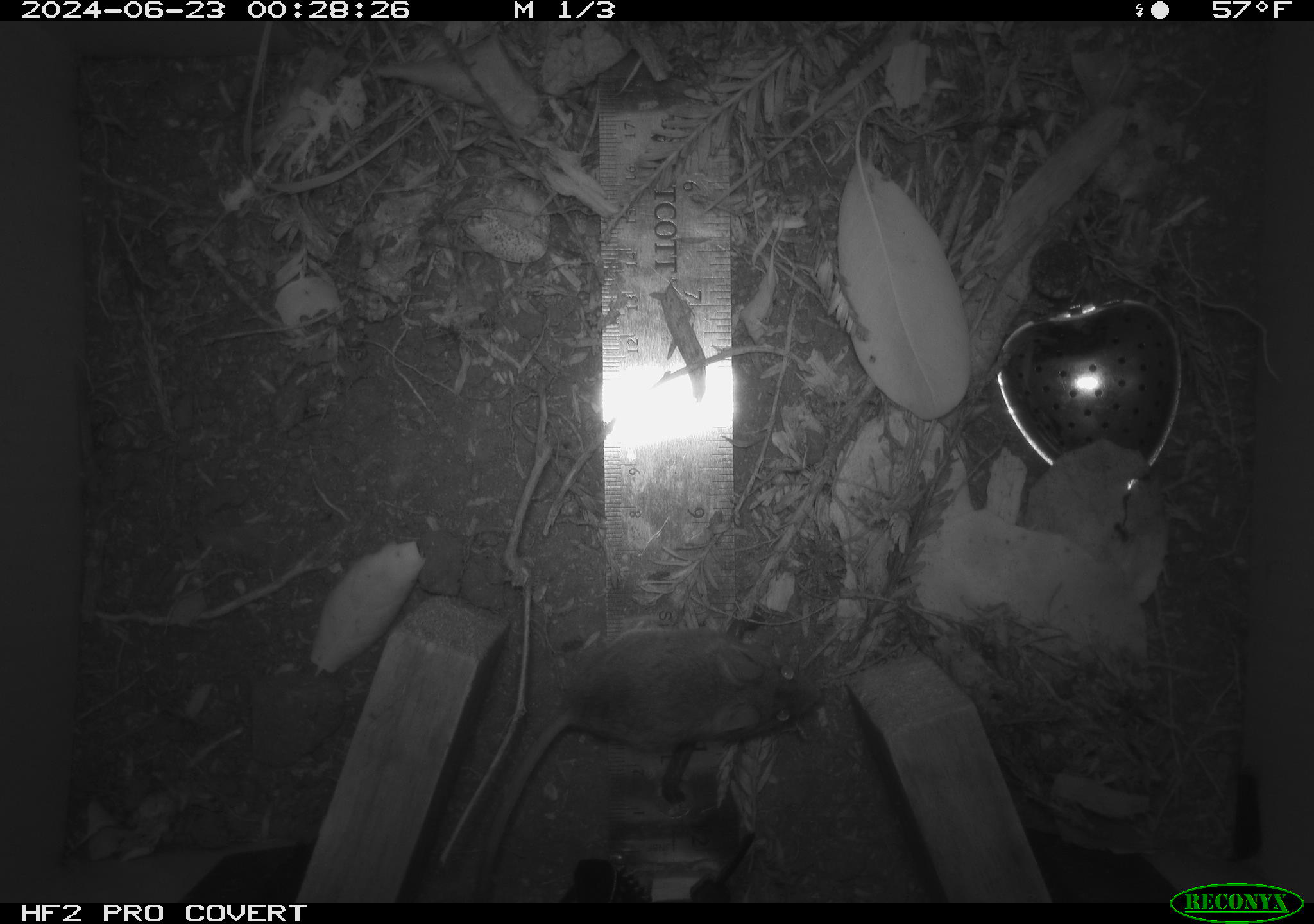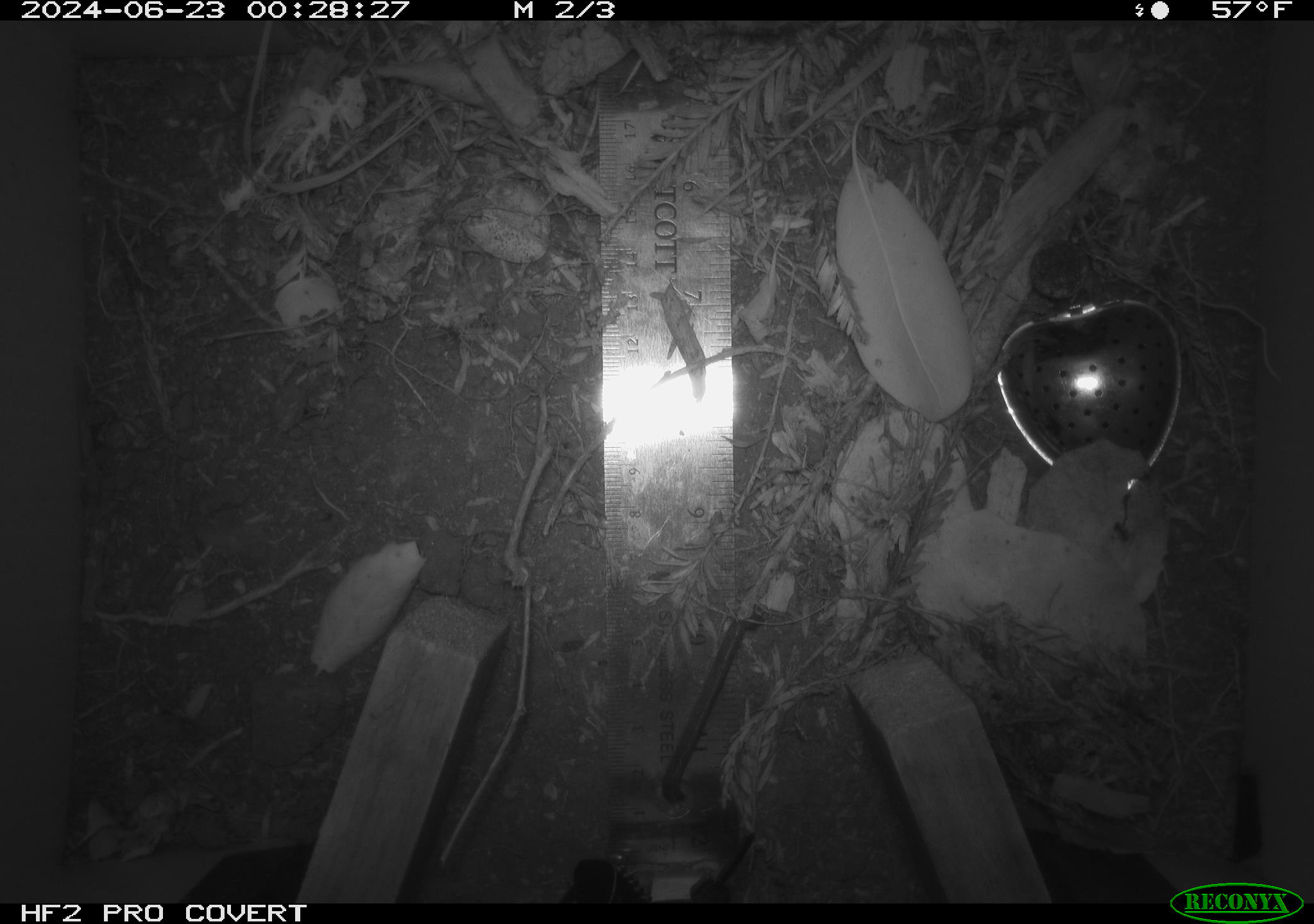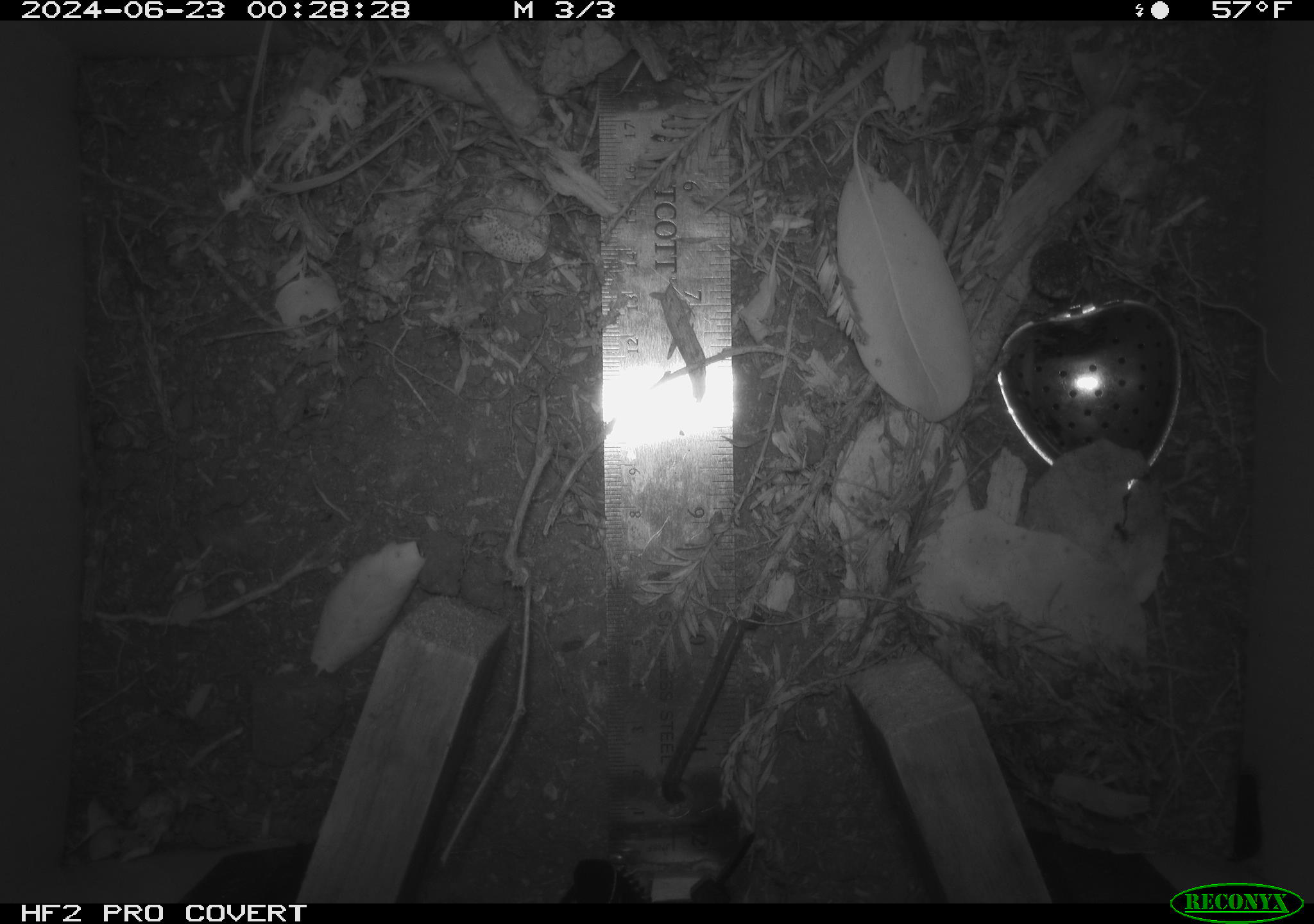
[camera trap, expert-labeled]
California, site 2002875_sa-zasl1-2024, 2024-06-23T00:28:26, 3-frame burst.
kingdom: Animalia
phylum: Chordata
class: Mammalia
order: Rodentia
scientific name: Rodentia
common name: mouse species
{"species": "mouse species (Rodentia)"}